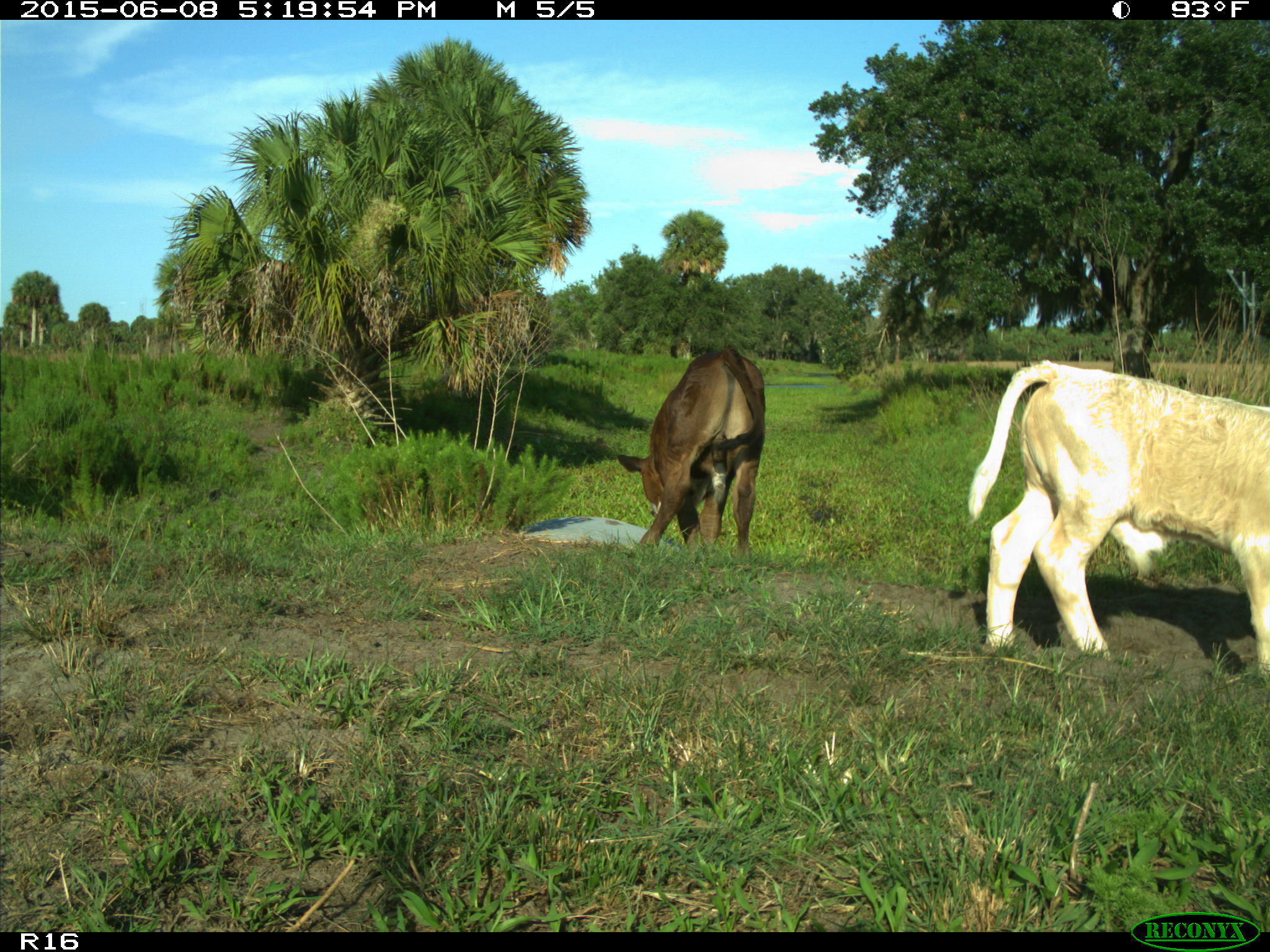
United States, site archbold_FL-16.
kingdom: Animalia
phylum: Chordata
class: Mammalia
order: Artiodactyla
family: Bovidae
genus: Bos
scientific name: Bos taurus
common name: domestic cow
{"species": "Bos taurus (domestic cow)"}